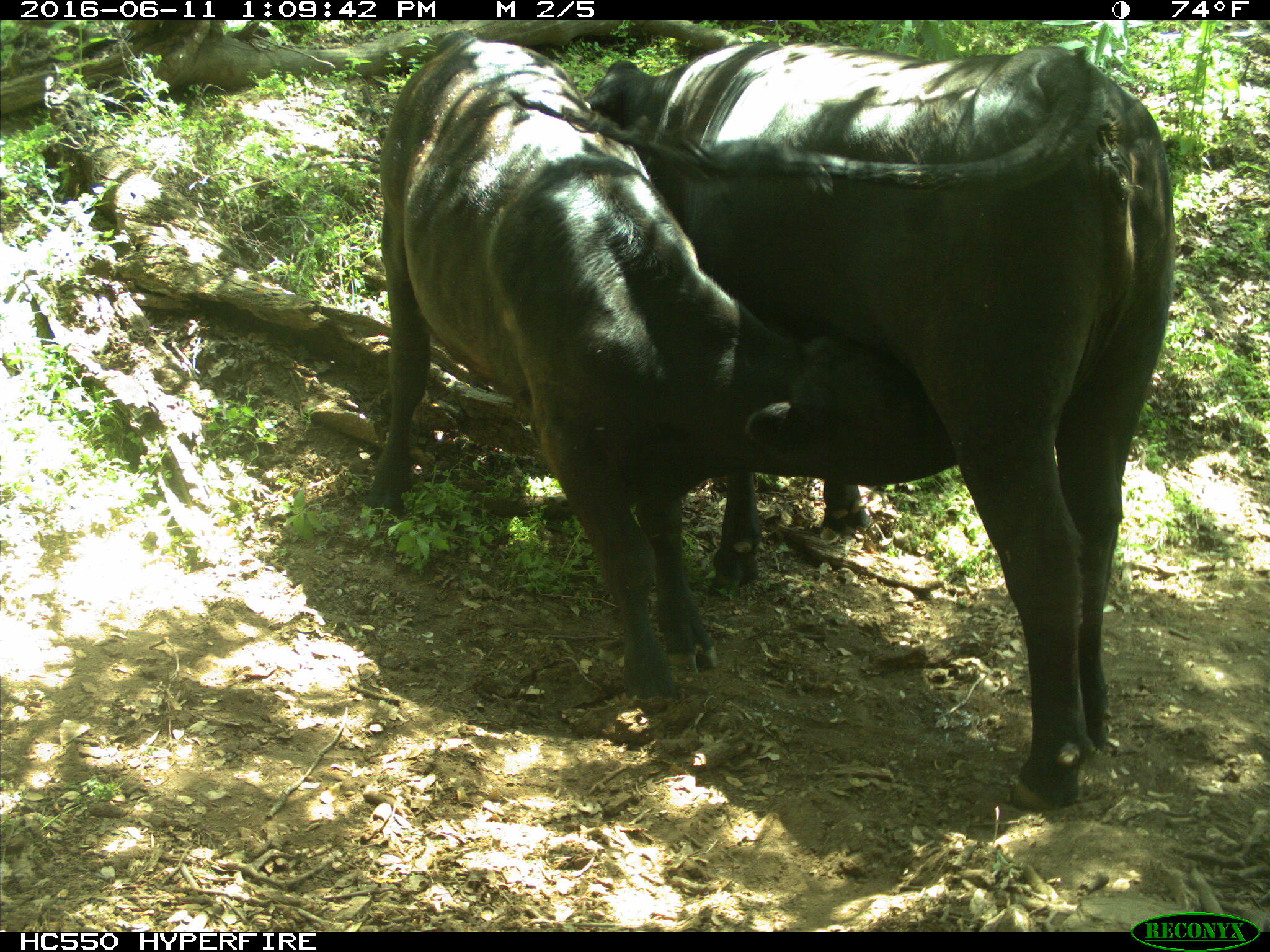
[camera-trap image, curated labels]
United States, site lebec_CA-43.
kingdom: Animalia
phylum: Chordata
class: Mammalia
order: Artiodactyla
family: Bovidae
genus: Bos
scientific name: Bos taurus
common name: domestic cow